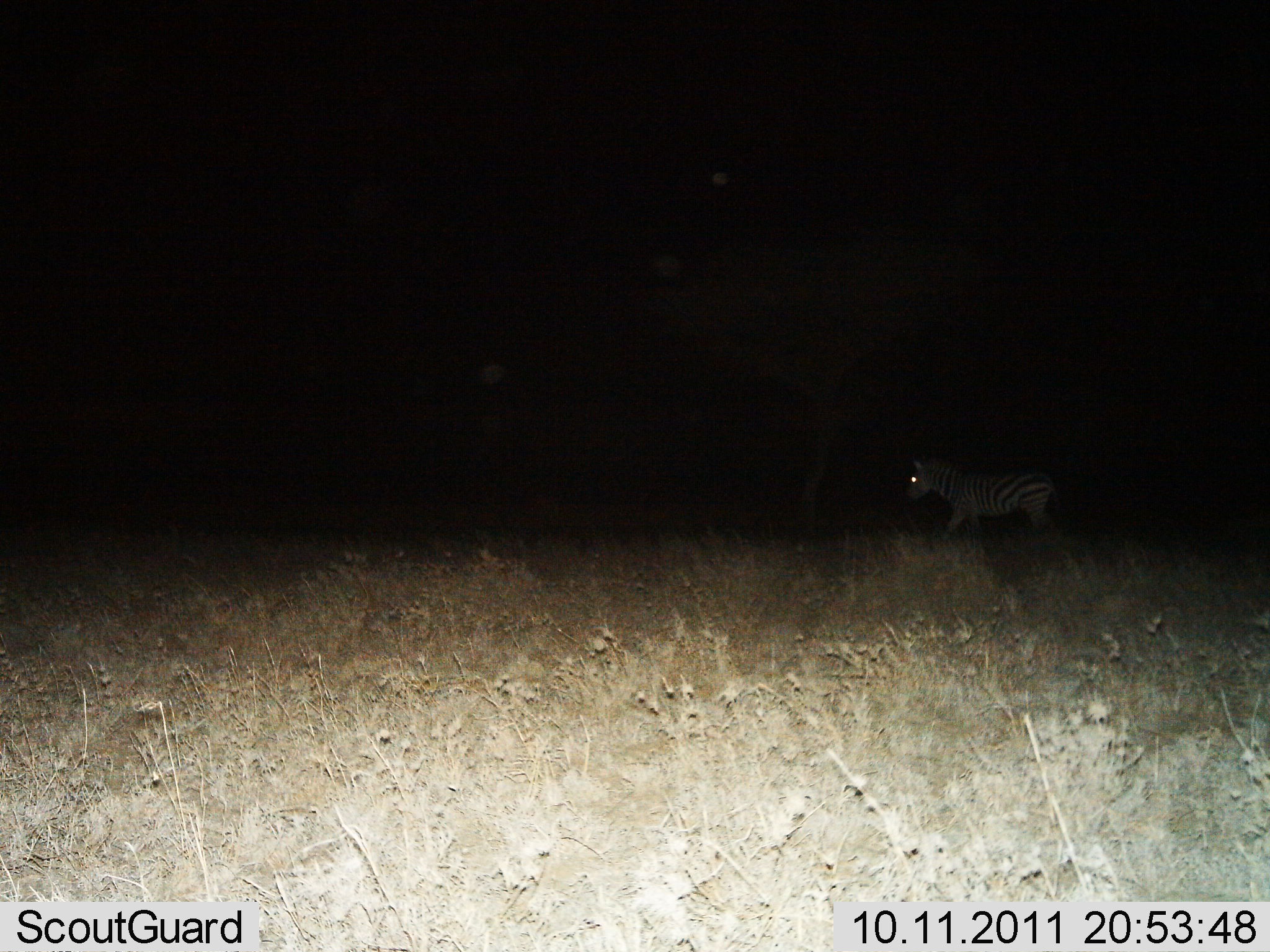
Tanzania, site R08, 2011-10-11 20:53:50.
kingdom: Animalia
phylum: Chordata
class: Mammalia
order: Perissodactyla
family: Equidae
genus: Equus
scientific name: Equus quagga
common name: plains zebra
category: zebra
Zebra (plains zebra) (Equus quagga), count 1. Behavior (volunteer vote fractions): standing 13%, resting 0%, moving 93%, interacting 0%. Young present (vote fraction): 0%. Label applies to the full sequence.